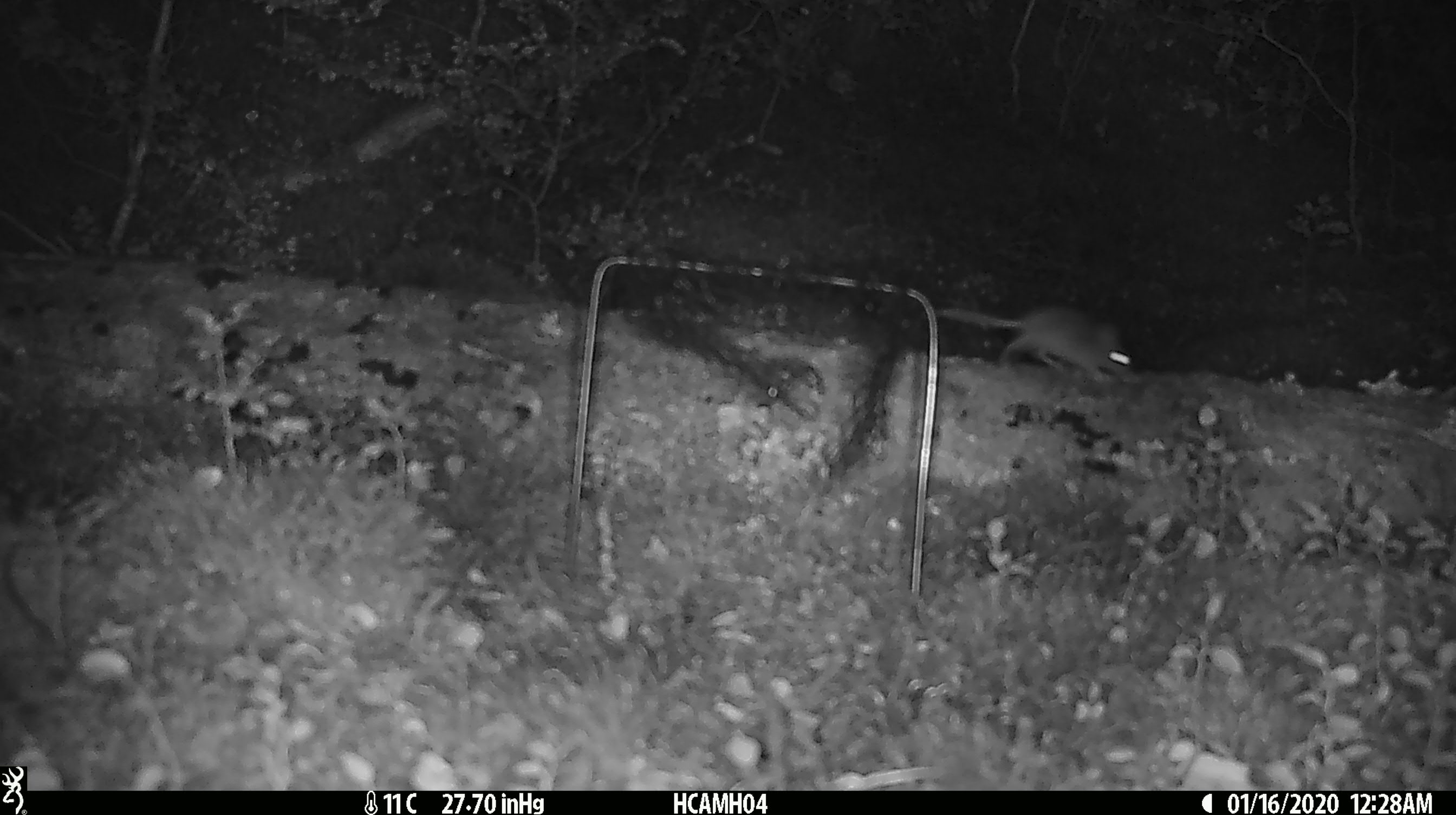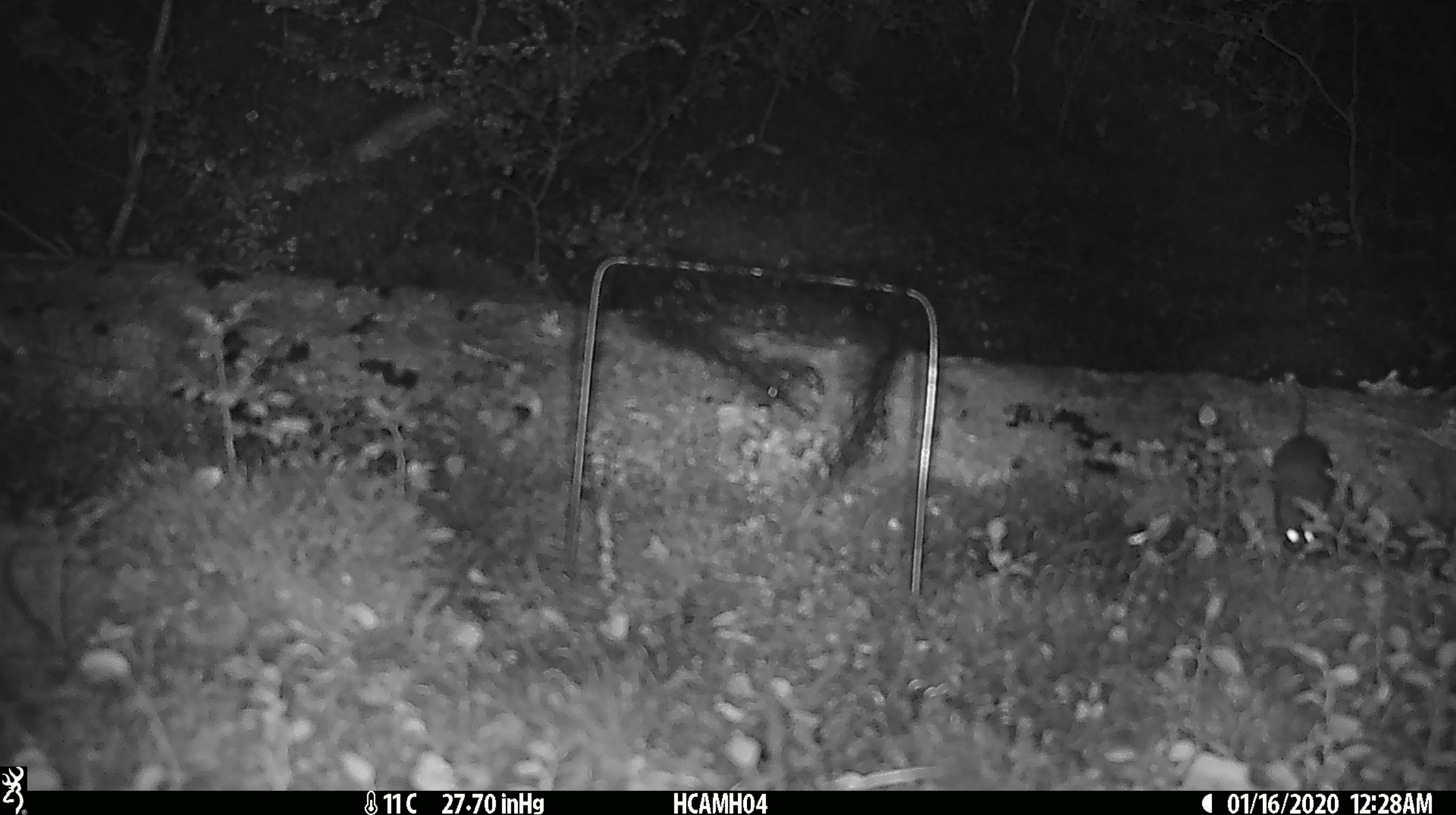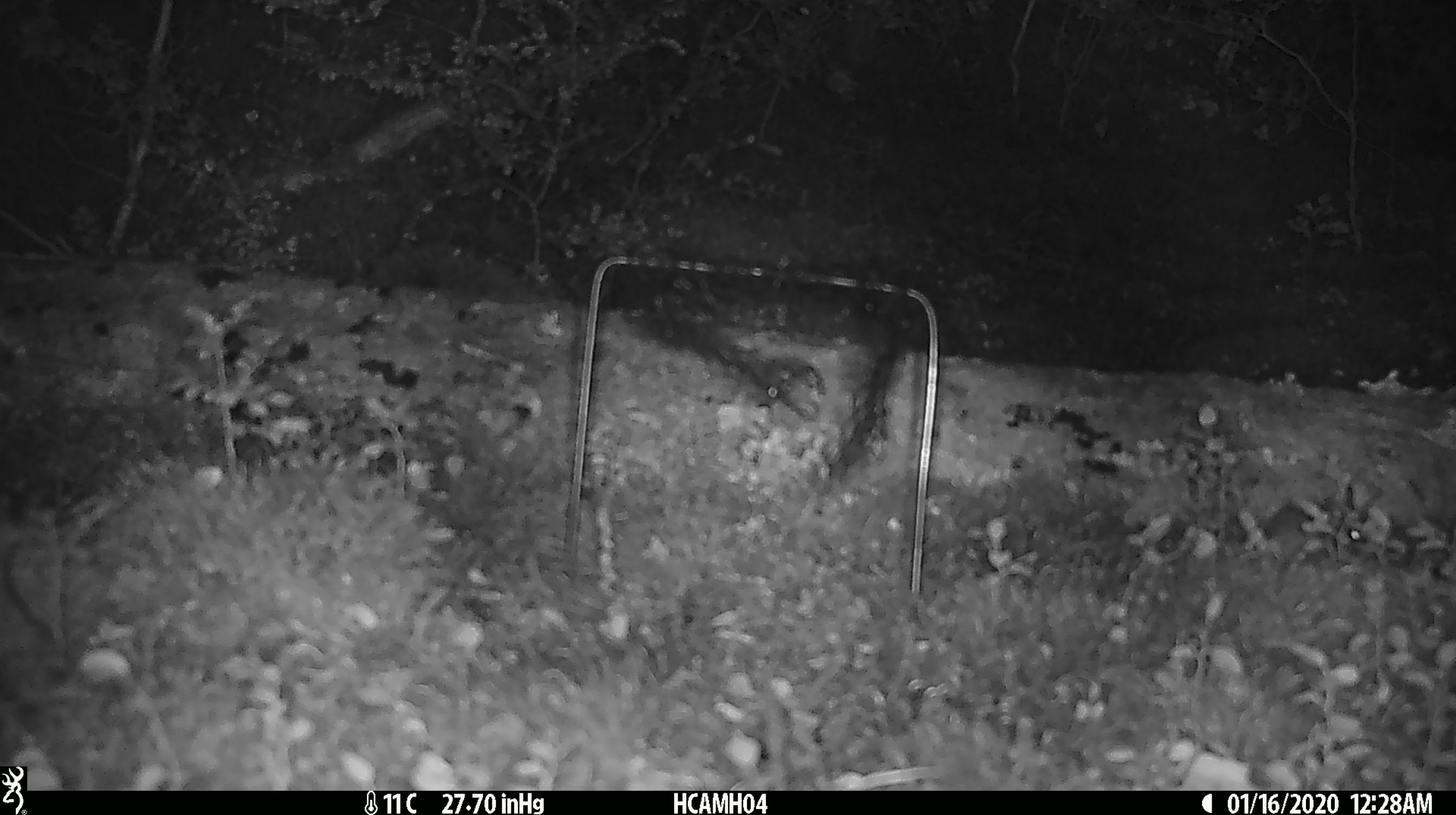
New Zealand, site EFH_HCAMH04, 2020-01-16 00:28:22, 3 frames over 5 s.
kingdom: Animalia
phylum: Chordata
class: Mammalia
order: Rodentia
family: Muridae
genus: Mus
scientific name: Mus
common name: mouse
Mouse (Mus).